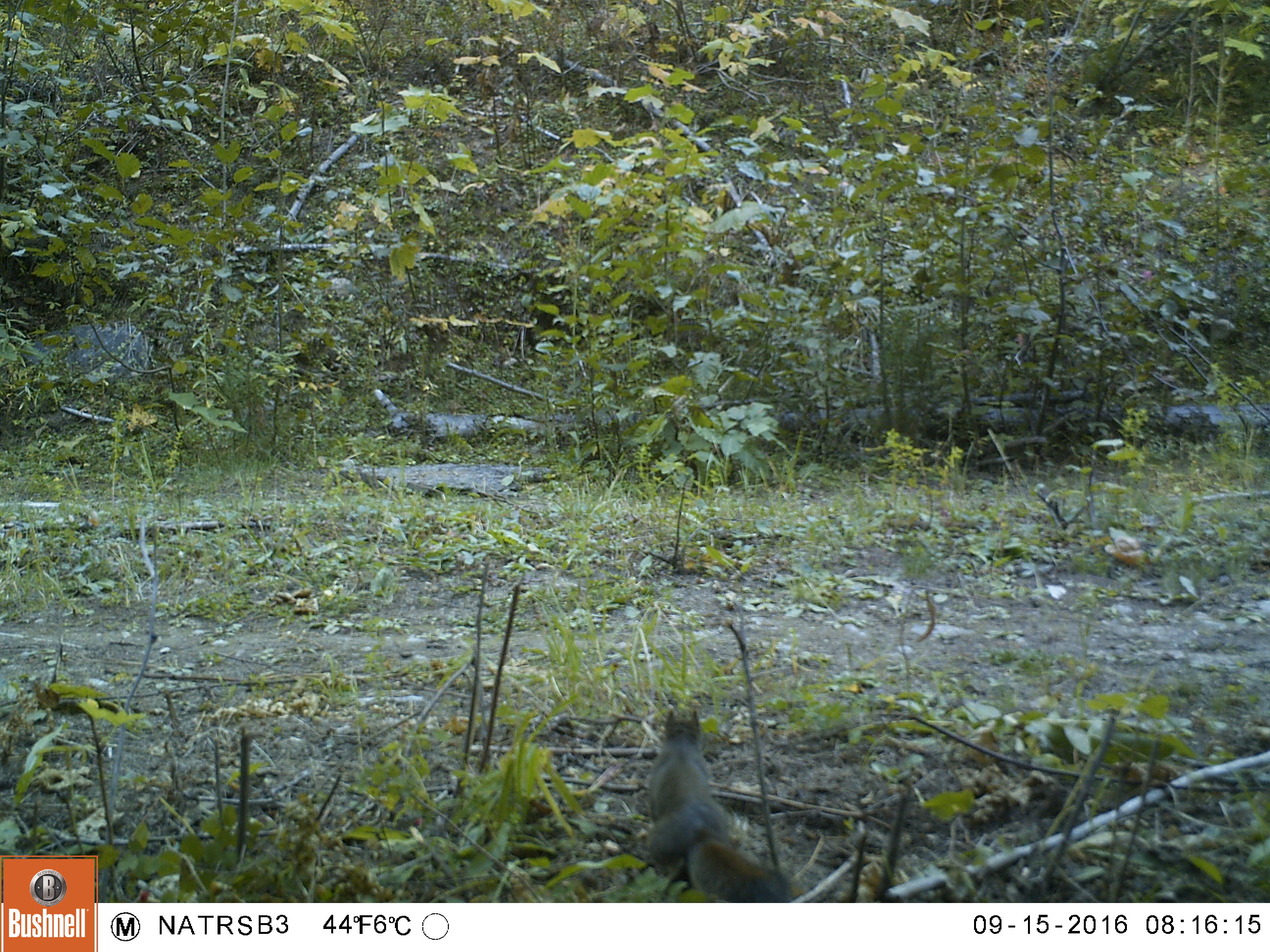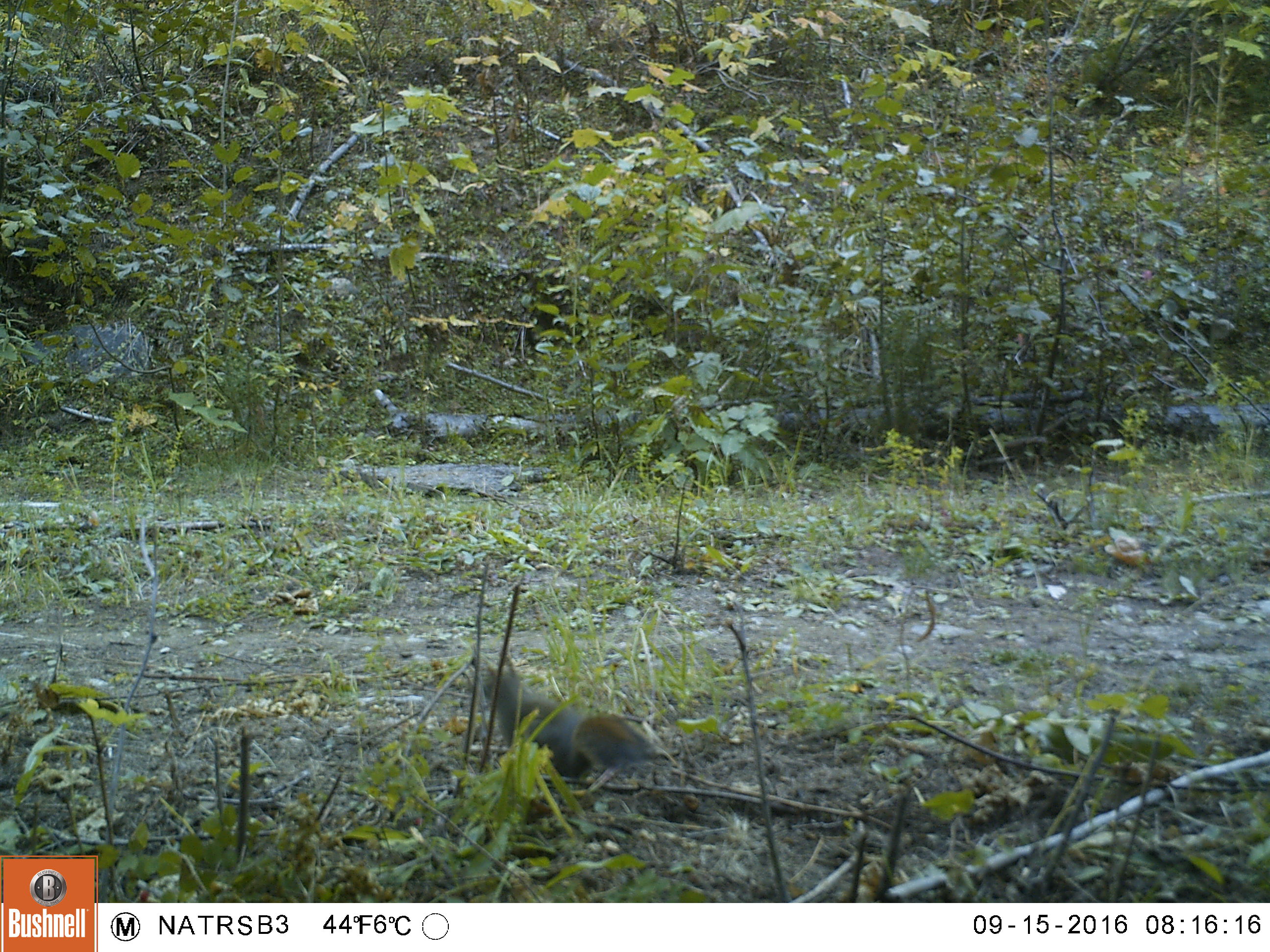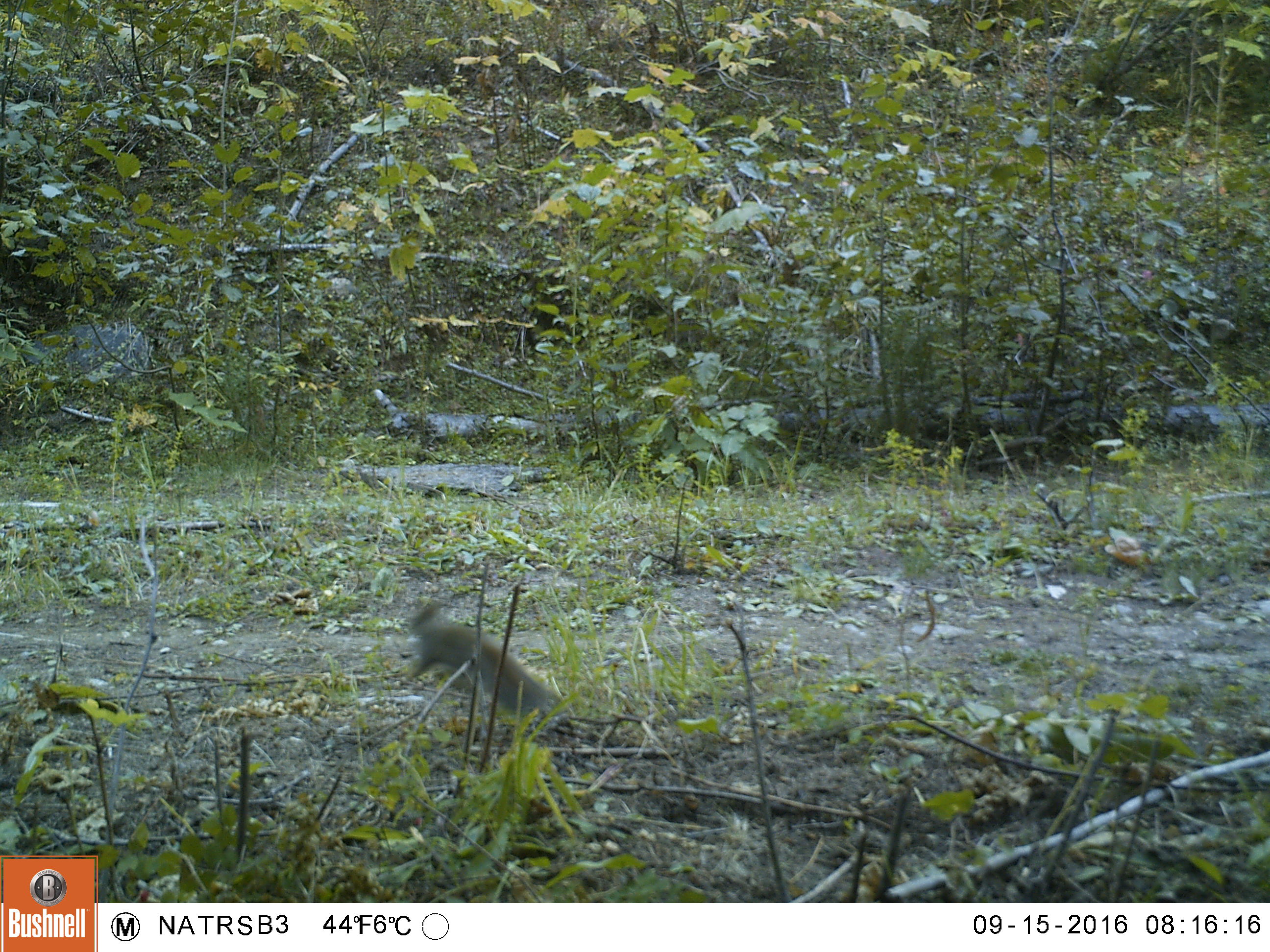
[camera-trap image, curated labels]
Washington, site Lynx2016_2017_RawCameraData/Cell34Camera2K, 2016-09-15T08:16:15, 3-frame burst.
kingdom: Animalia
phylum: Chordata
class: Mammalia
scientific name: Mammalia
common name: small mammal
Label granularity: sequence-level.